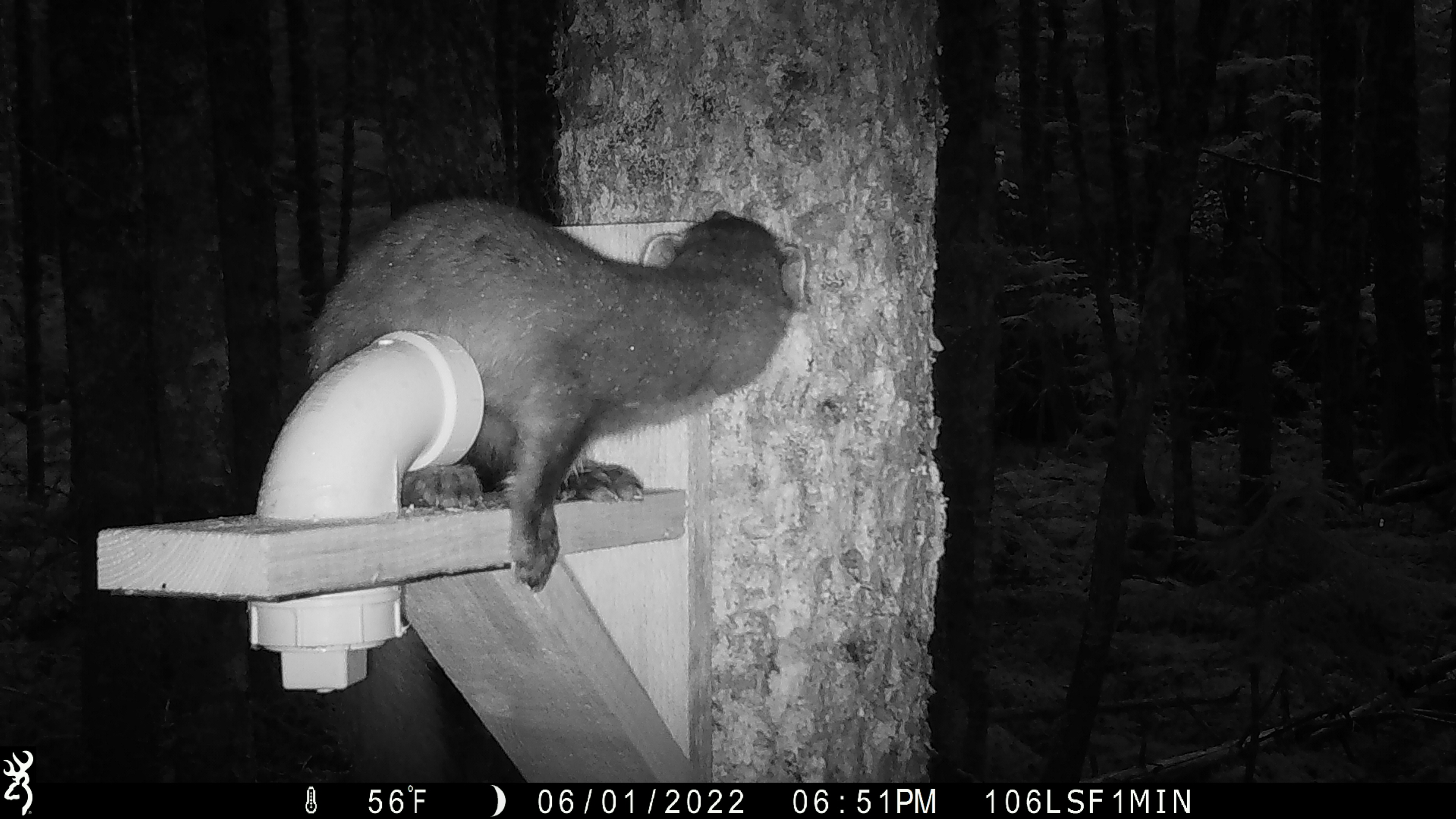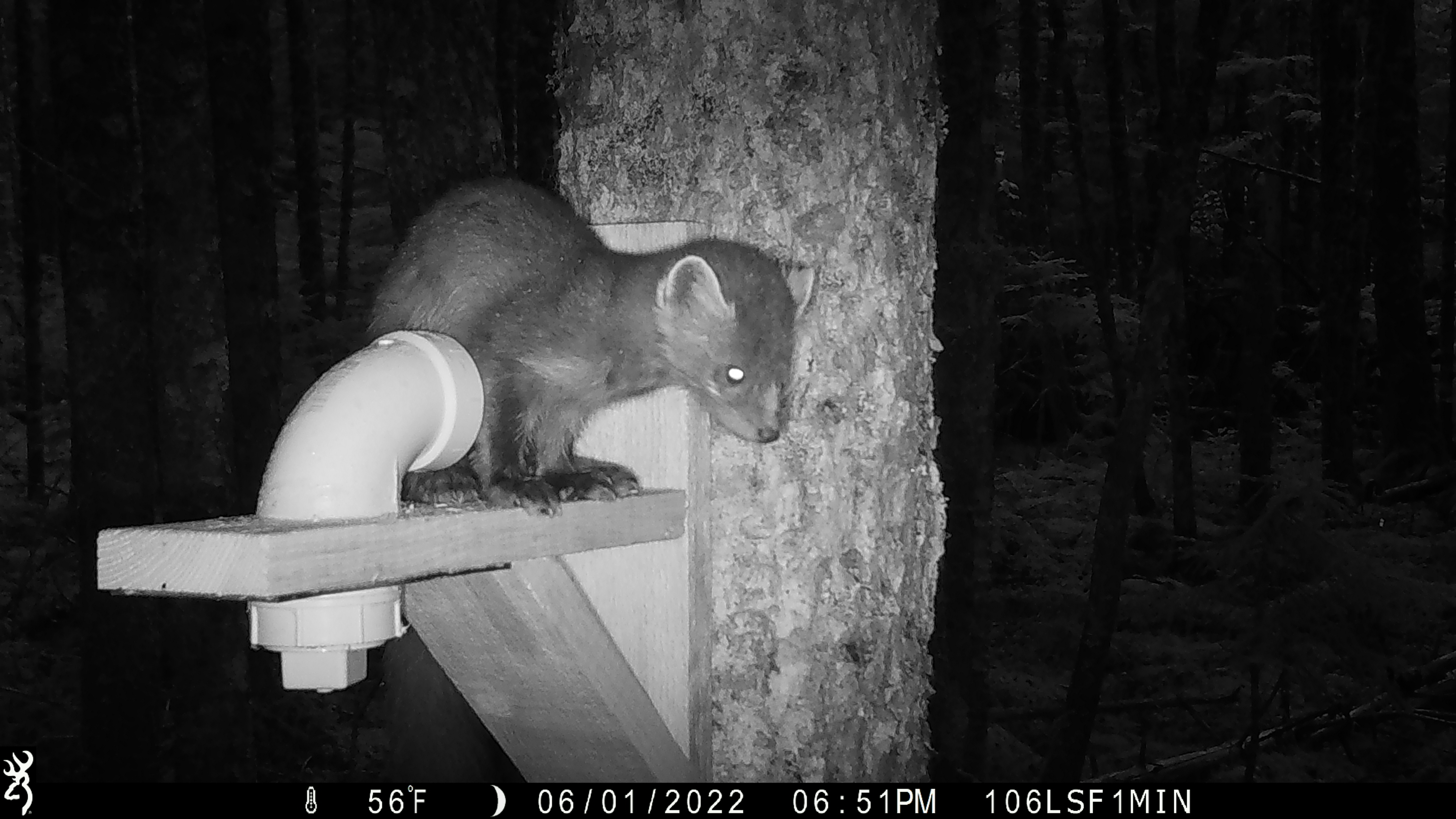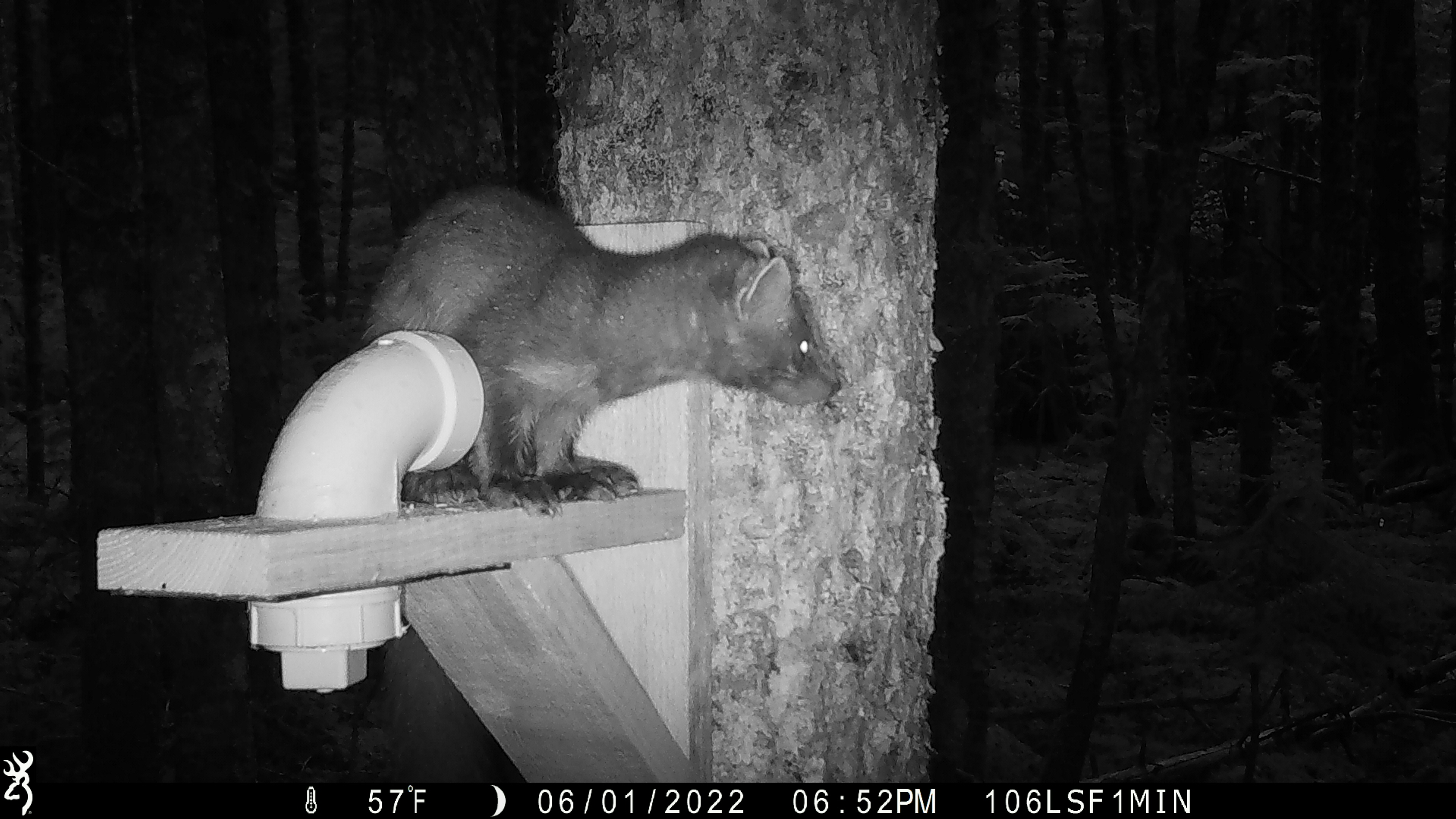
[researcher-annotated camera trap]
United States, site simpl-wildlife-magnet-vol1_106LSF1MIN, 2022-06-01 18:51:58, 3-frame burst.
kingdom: Animalia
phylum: Chordata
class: Mammalia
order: Carnivora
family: Mustelidae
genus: Martes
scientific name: Martes americana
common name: american marten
American marten (Martes americana).